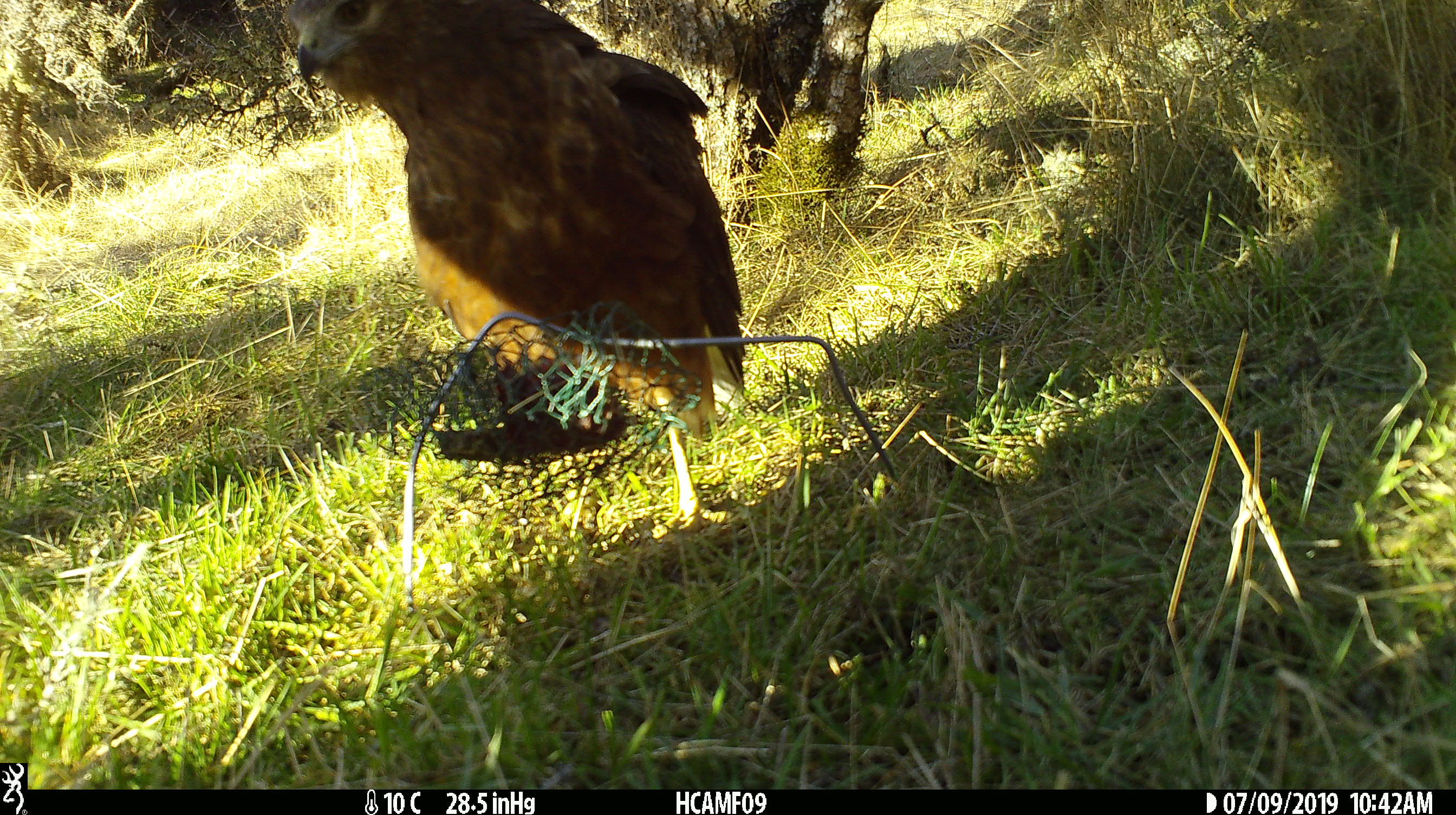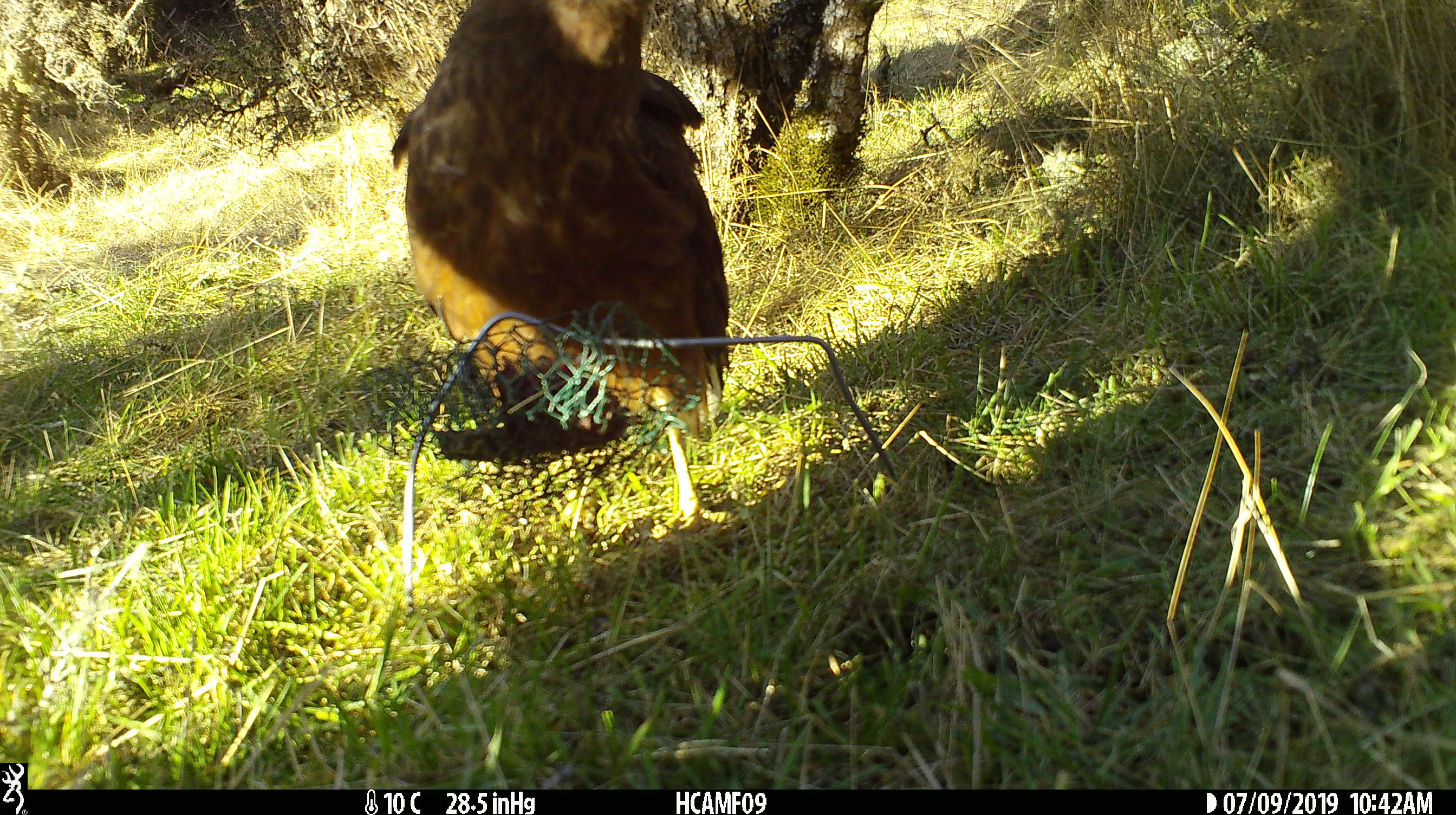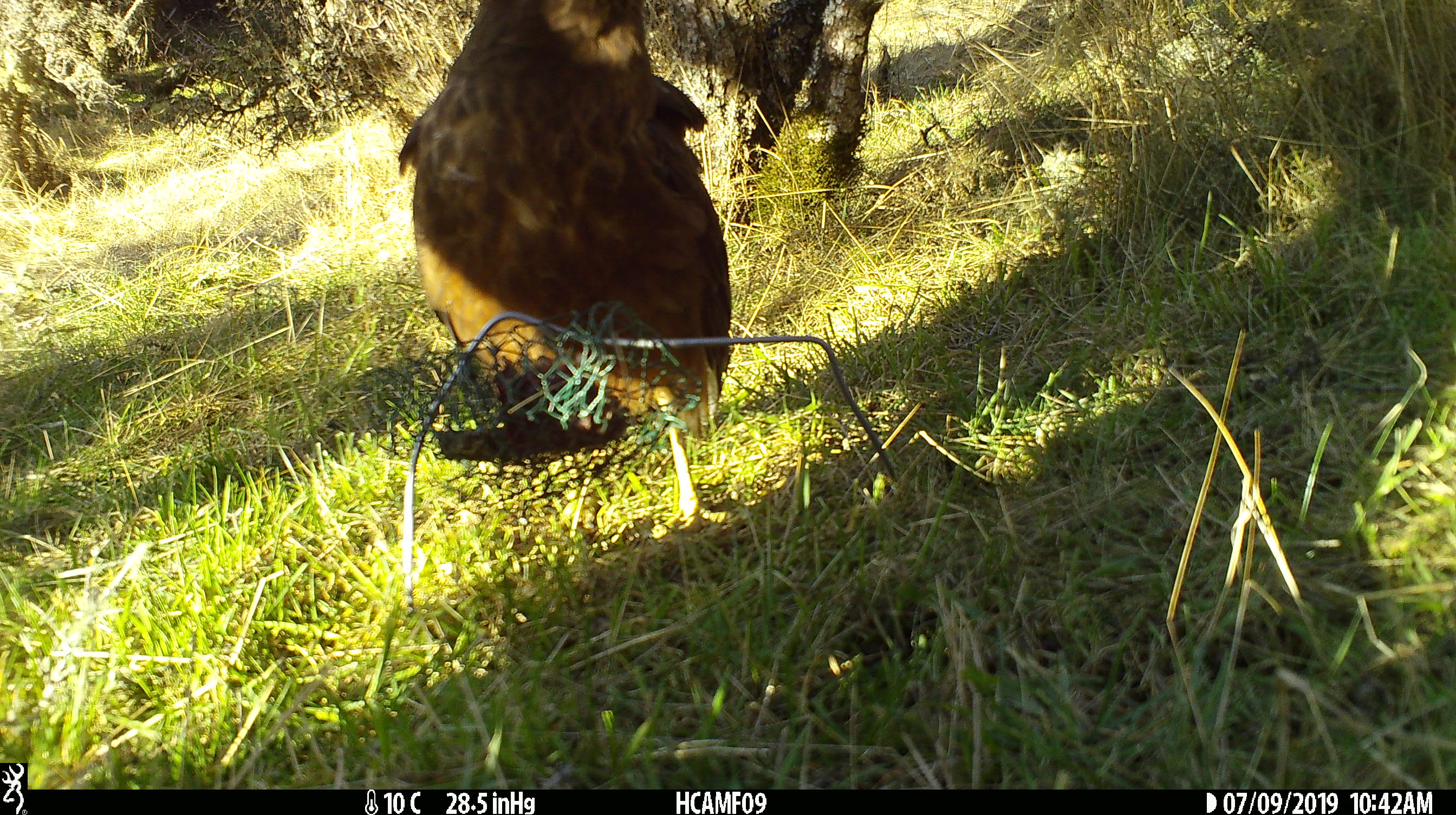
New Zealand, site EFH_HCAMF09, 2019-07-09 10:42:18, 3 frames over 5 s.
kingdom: Animalia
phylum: Chordata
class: Aves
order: Accipitriformes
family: Accipitridae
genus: Circus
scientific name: Circus approximans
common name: swamp harrier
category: harrier